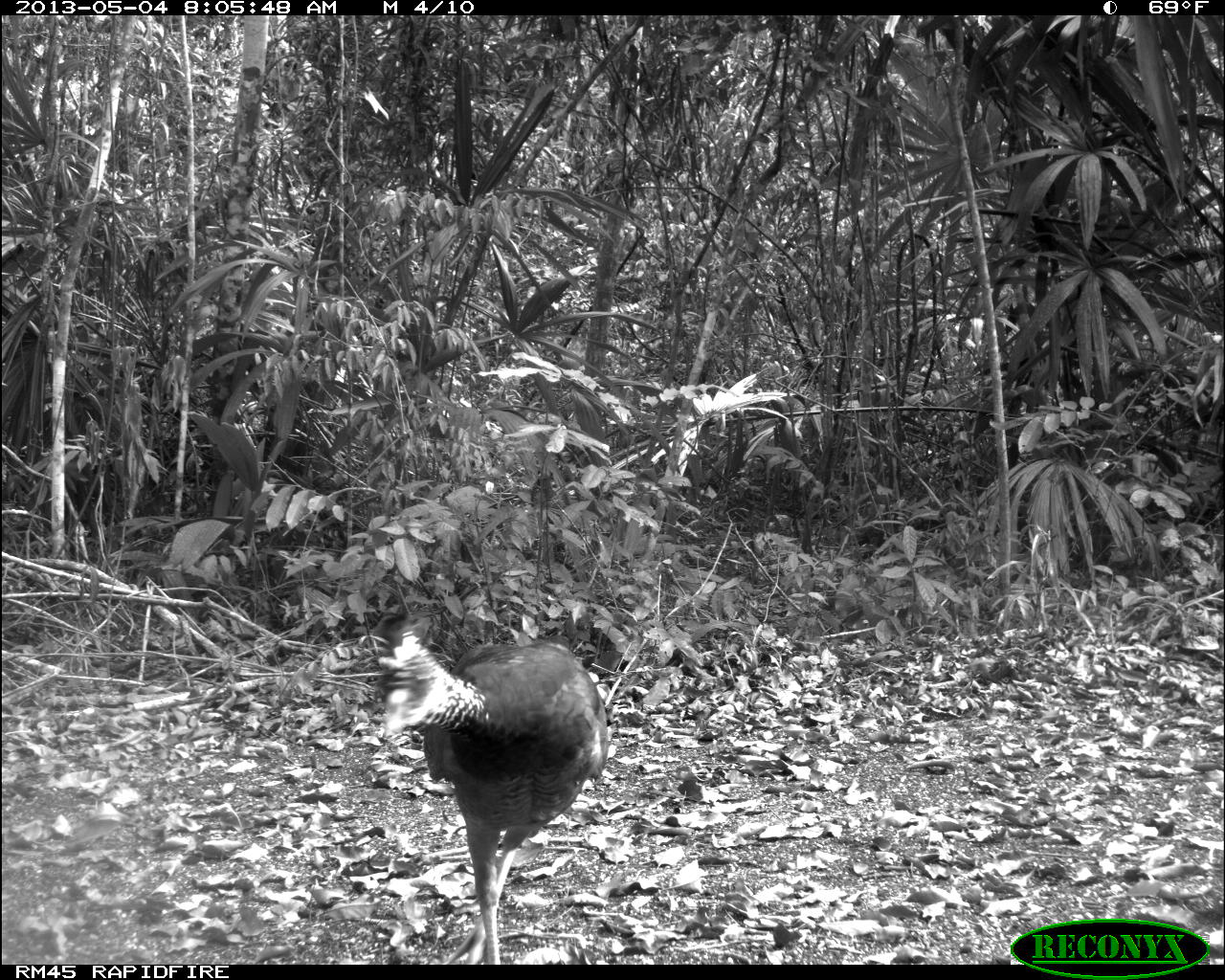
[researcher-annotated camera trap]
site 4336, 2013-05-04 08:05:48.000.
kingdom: Animalia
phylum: Chordata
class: Aves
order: Galliformes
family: Cracidae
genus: Crax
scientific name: Crax rubra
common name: great curassow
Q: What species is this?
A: Crax rubra (great curassow).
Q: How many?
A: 2.